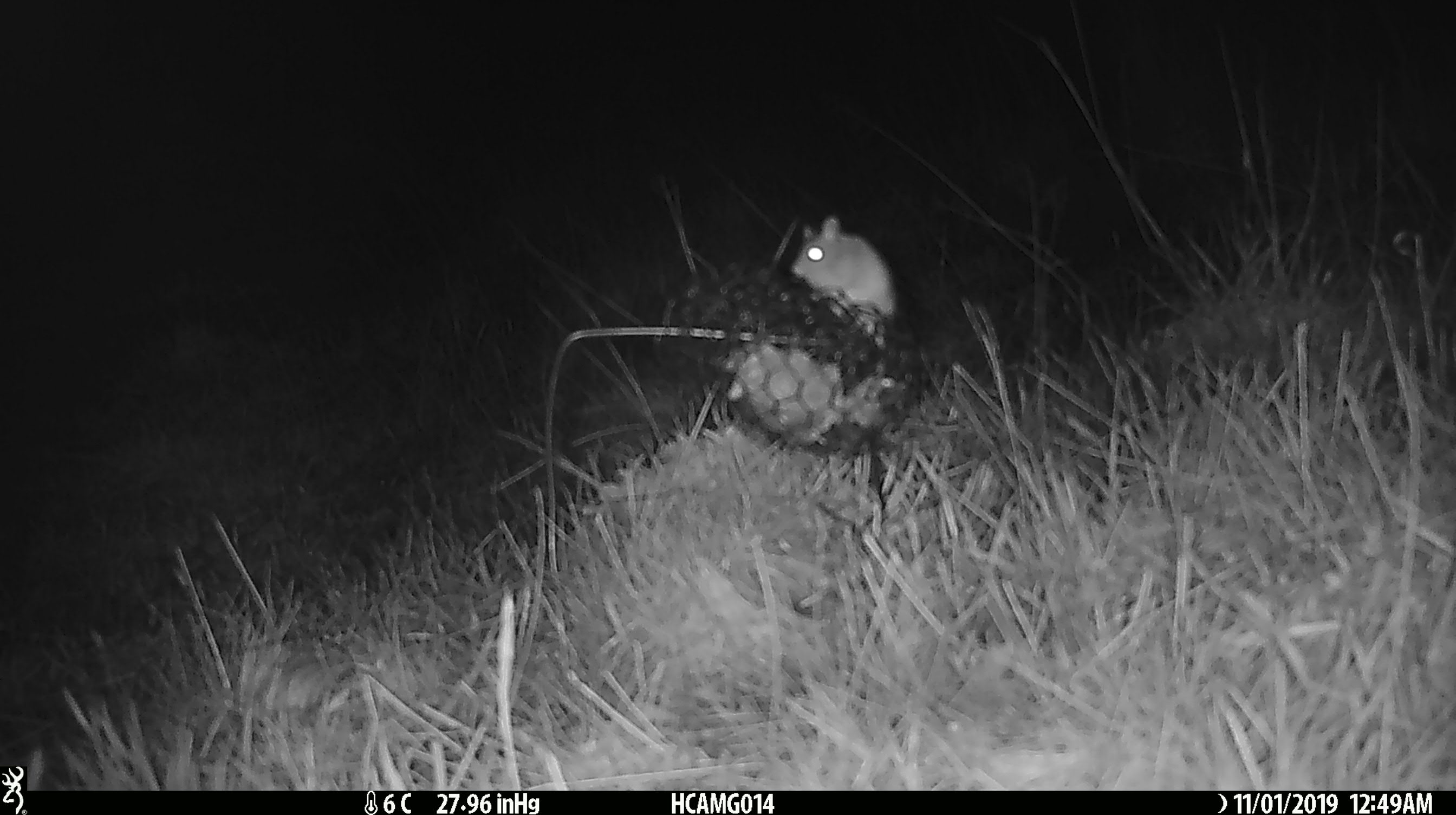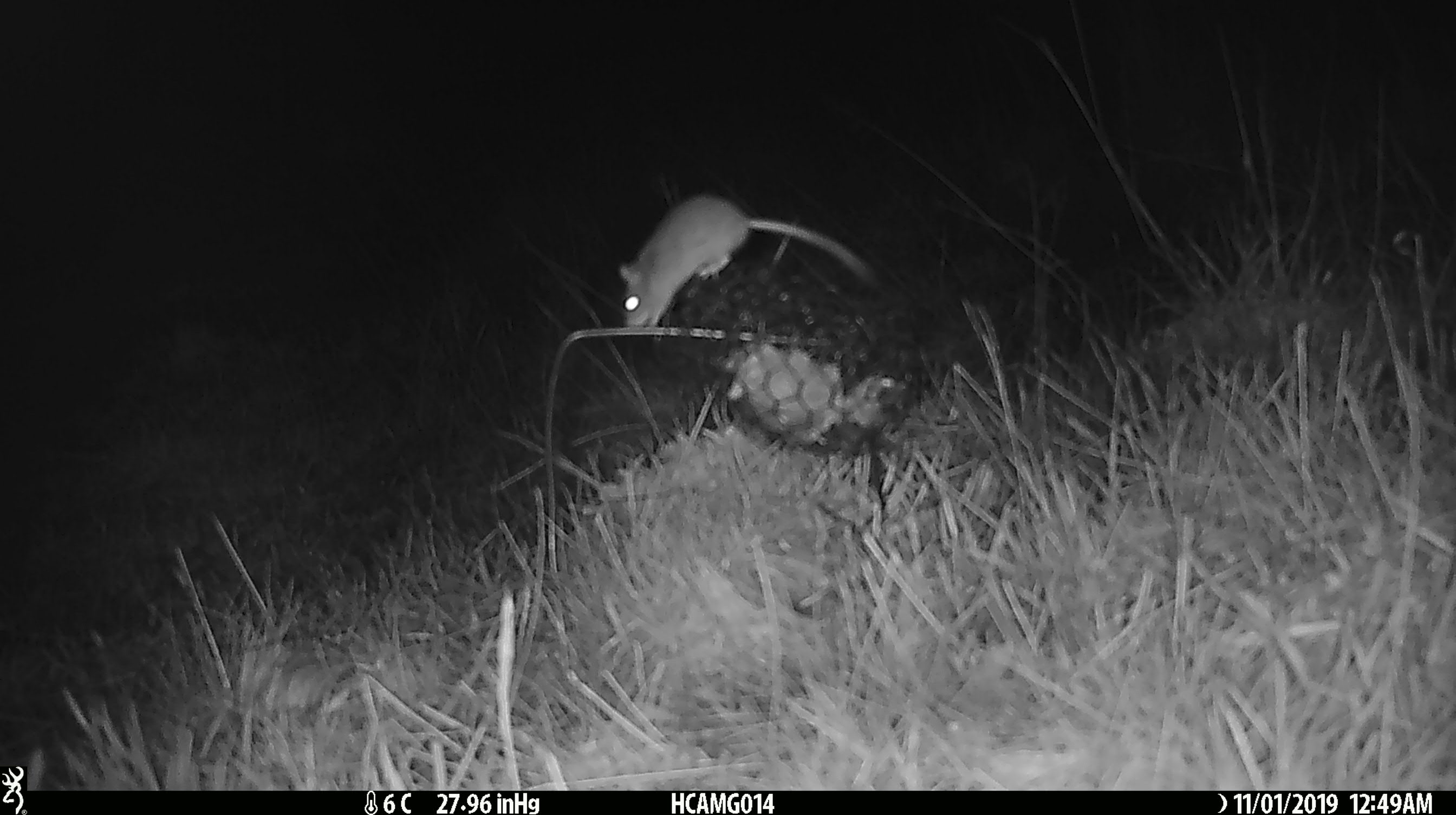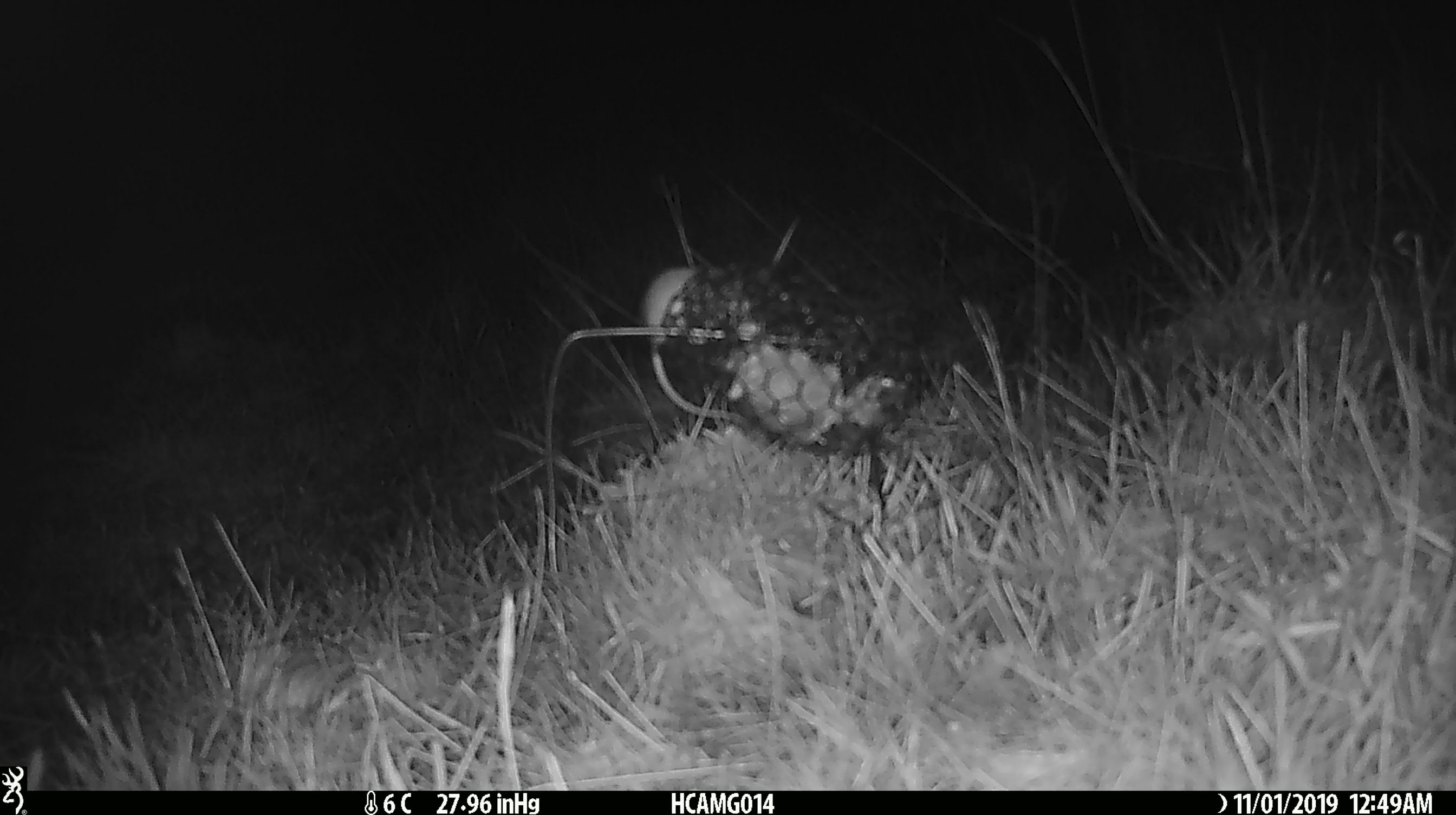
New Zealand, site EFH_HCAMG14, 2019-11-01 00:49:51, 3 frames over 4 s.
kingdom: Animalia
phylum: Chordata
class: Mammalia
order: Rodentia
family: Muridae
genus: Mus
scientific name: Mus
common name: mouse